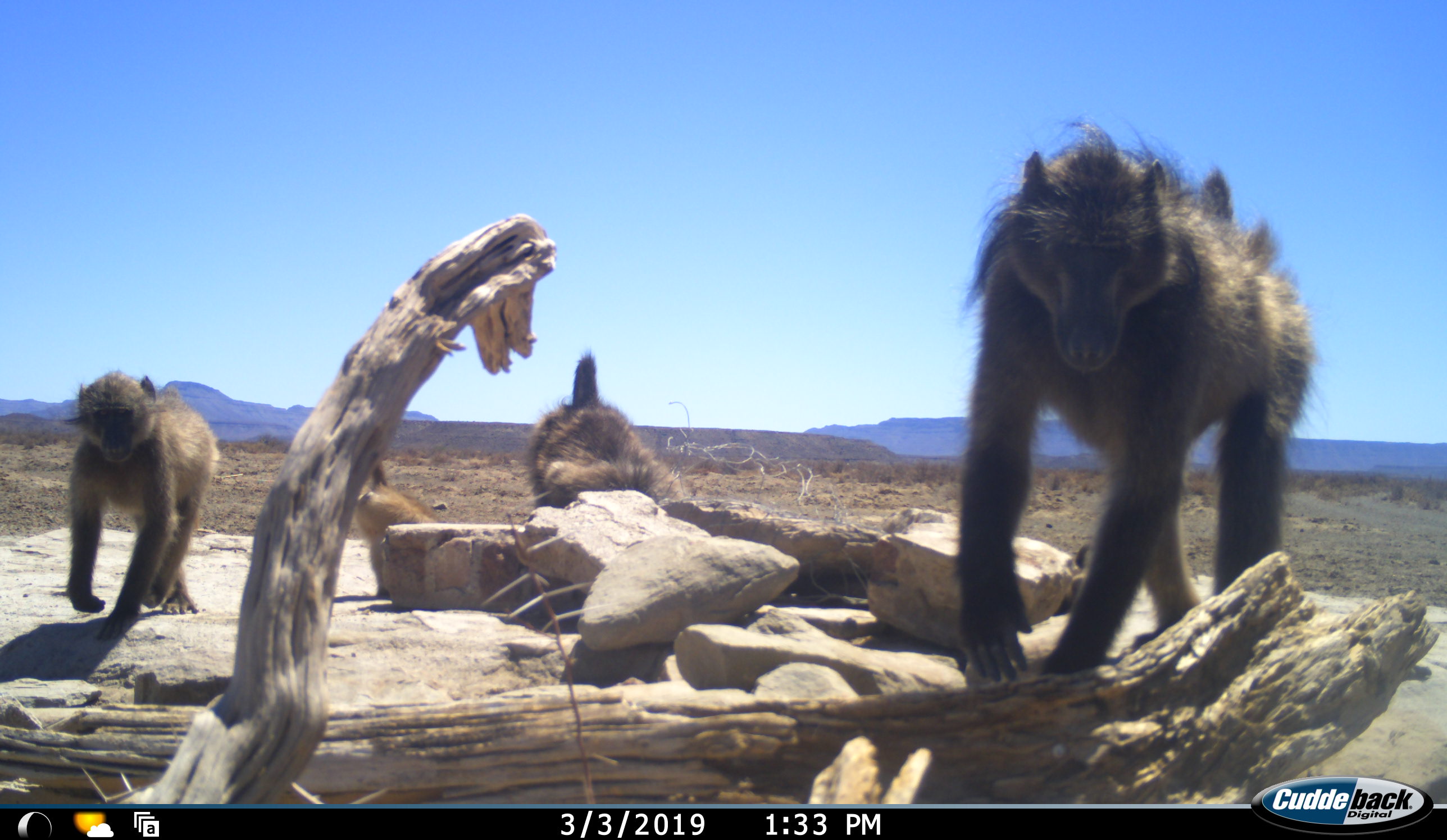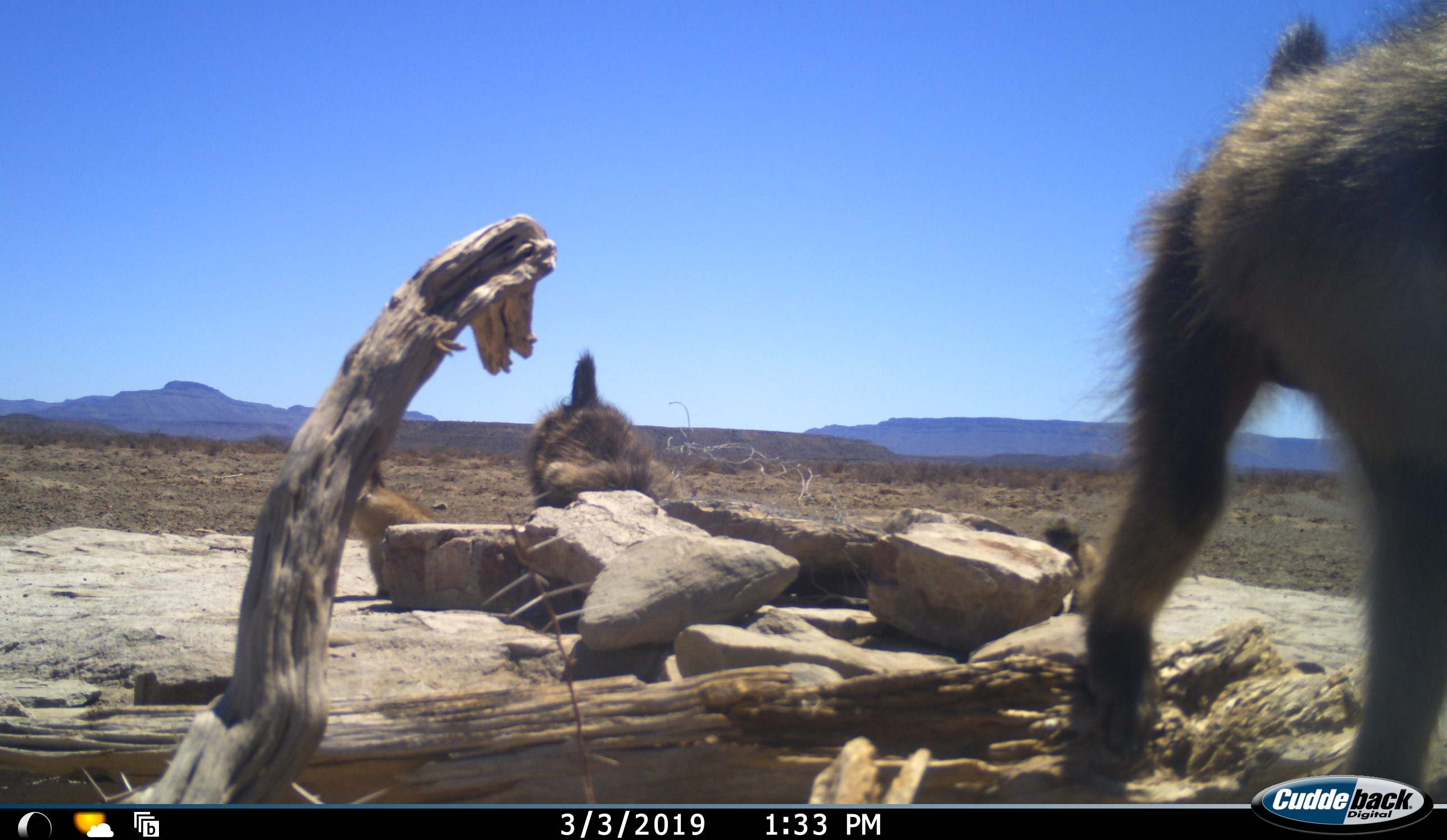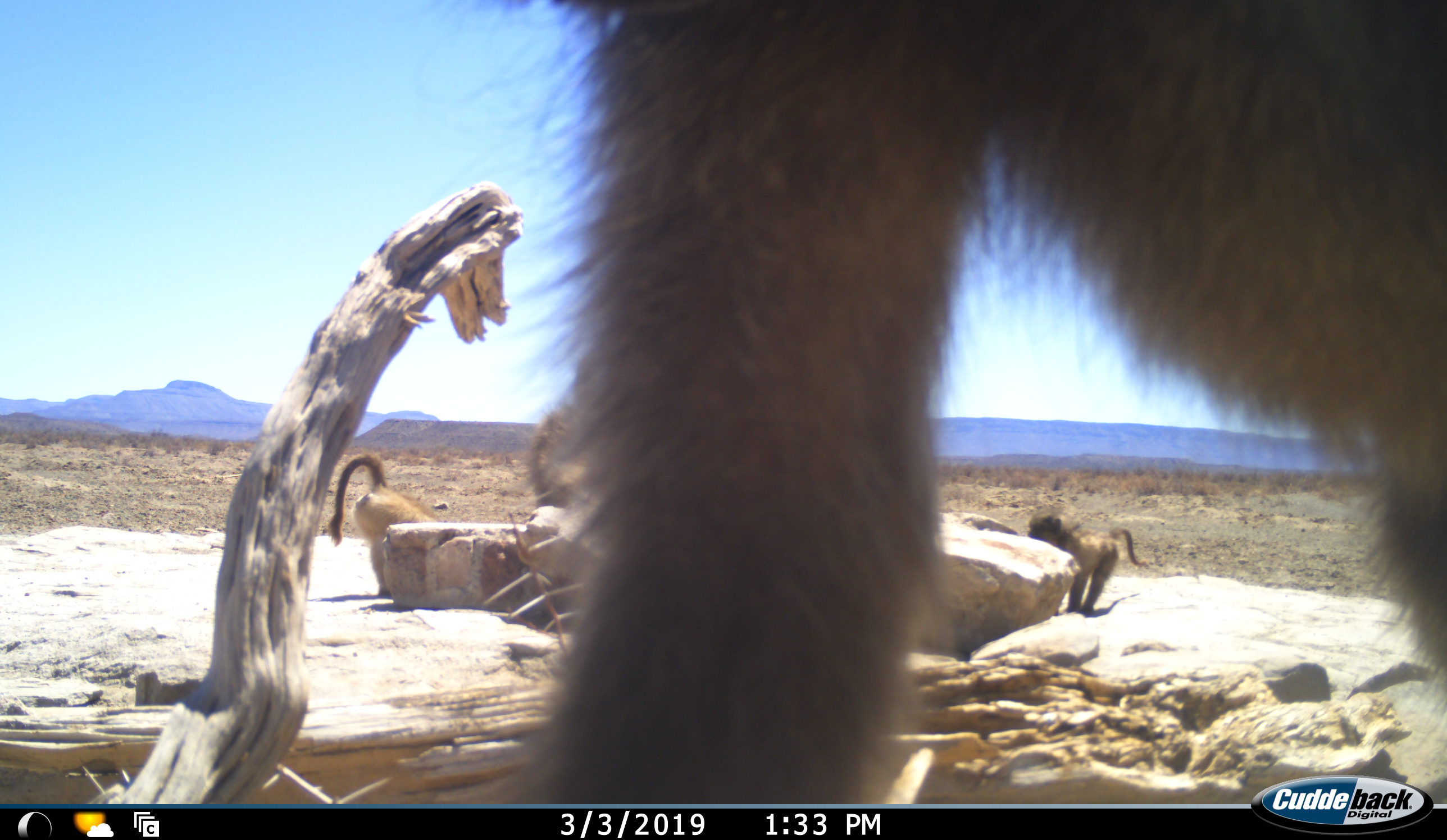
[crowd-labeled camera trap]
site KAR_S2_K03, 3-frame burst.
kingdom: Animalia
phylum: Chordata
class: Mammalia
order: Primates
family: Cercopithecidae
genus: Papio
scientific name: Papio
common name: baboon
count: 5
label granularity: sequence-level